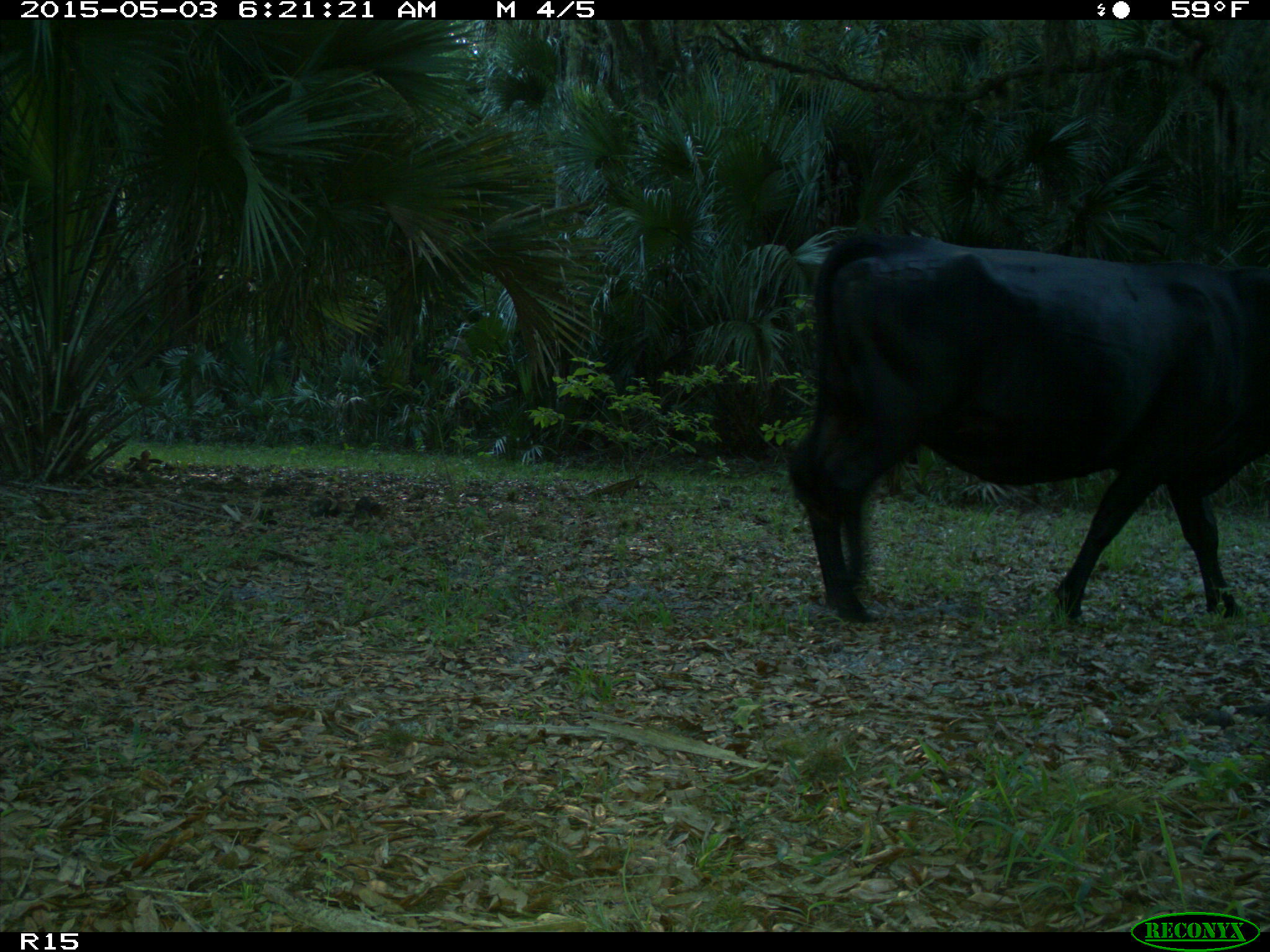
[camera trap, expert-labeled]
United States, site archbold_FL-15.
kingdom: Animalia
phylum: Chordata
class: Mammalia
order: Artiodactyla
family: Bovidae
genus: Bos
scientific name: Bos taurus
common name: domestic cow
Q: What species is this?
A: Bos taurus (domestic cow).